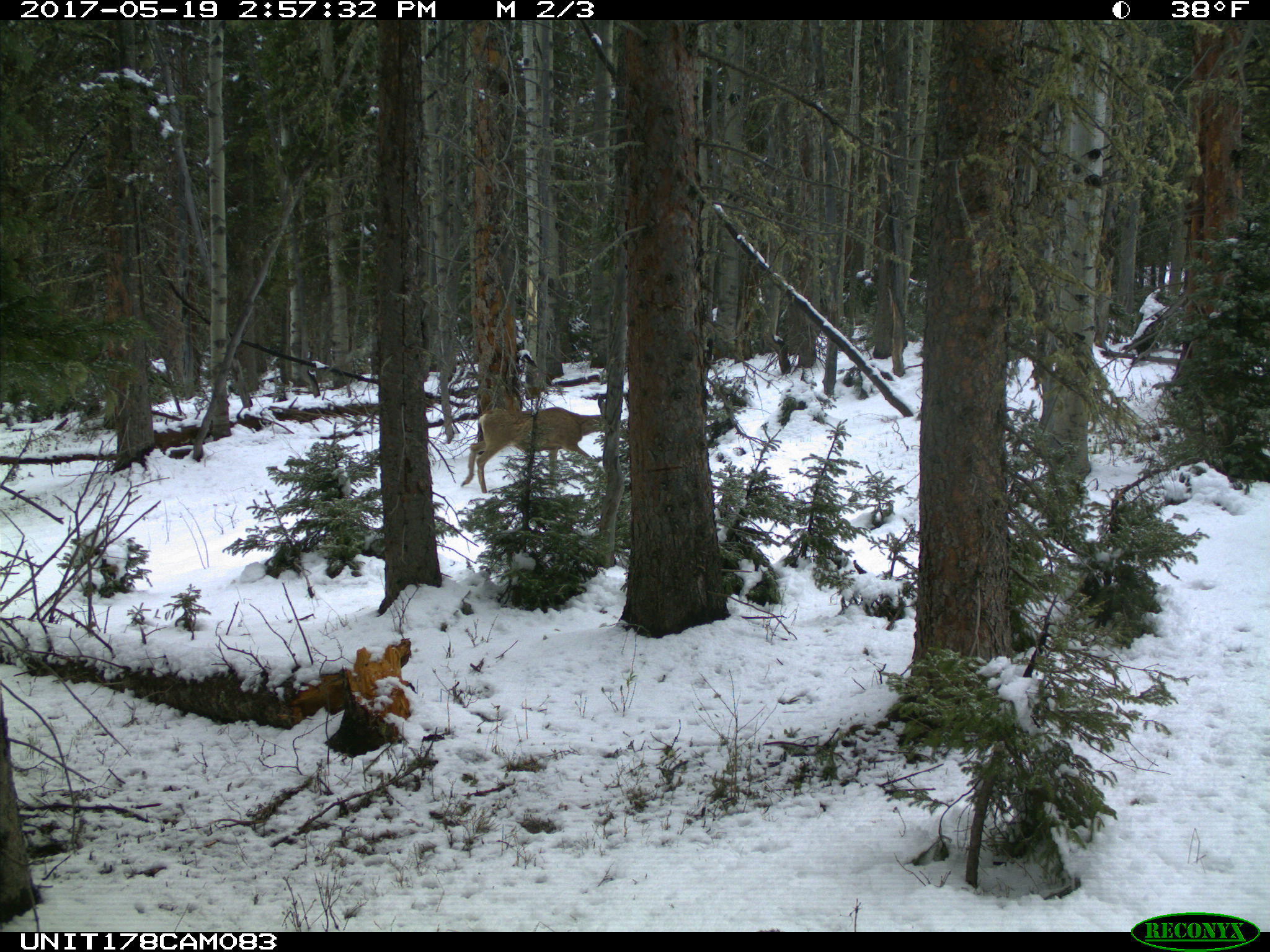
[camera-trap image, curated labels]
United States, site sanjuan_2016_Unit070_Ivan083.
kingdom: Animalia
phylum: Chordata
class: Mammalia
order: Artiodactyla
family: Cervidae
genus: Odocoileus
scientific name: Odocoileus hemionus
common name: mule deer